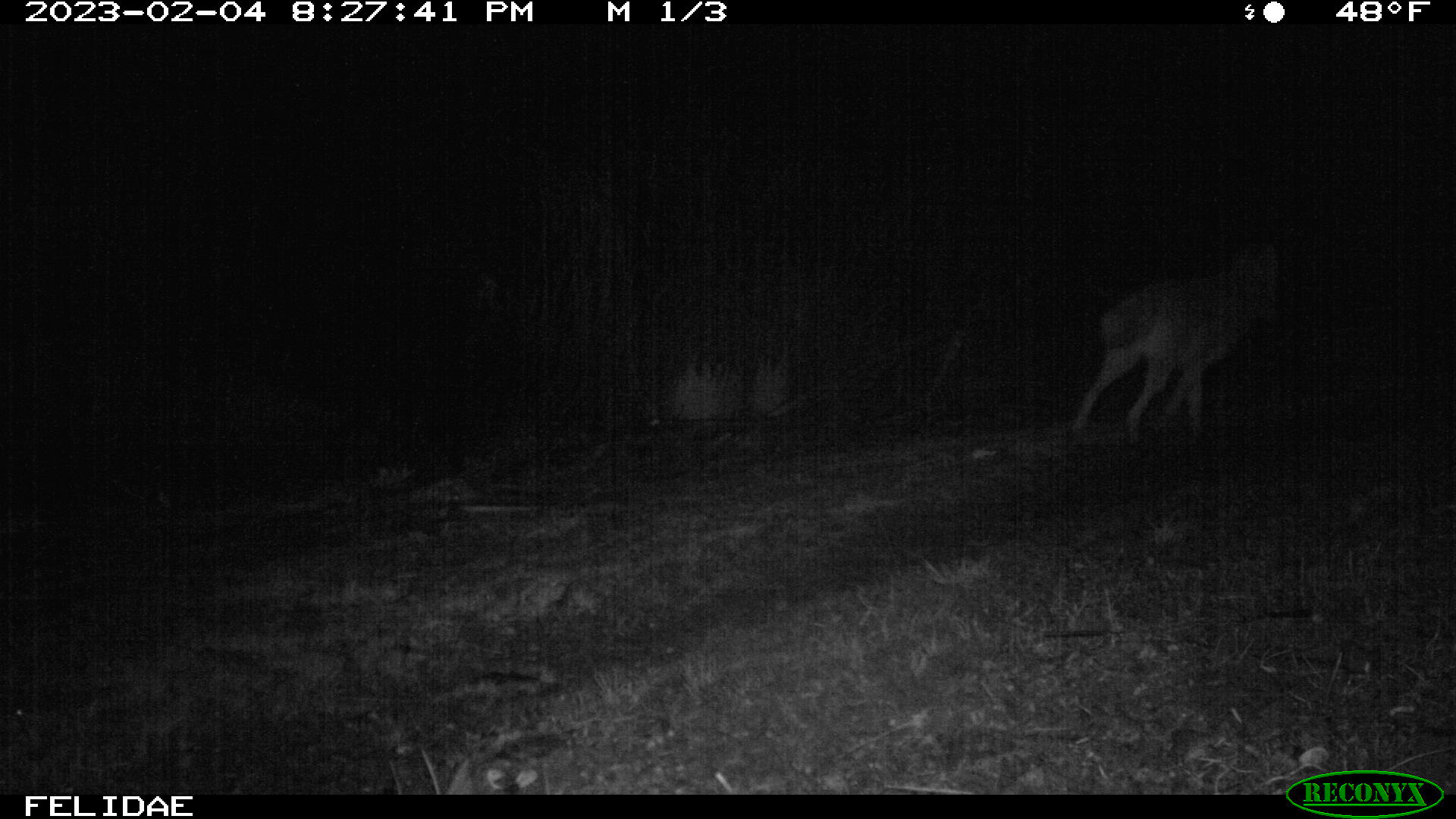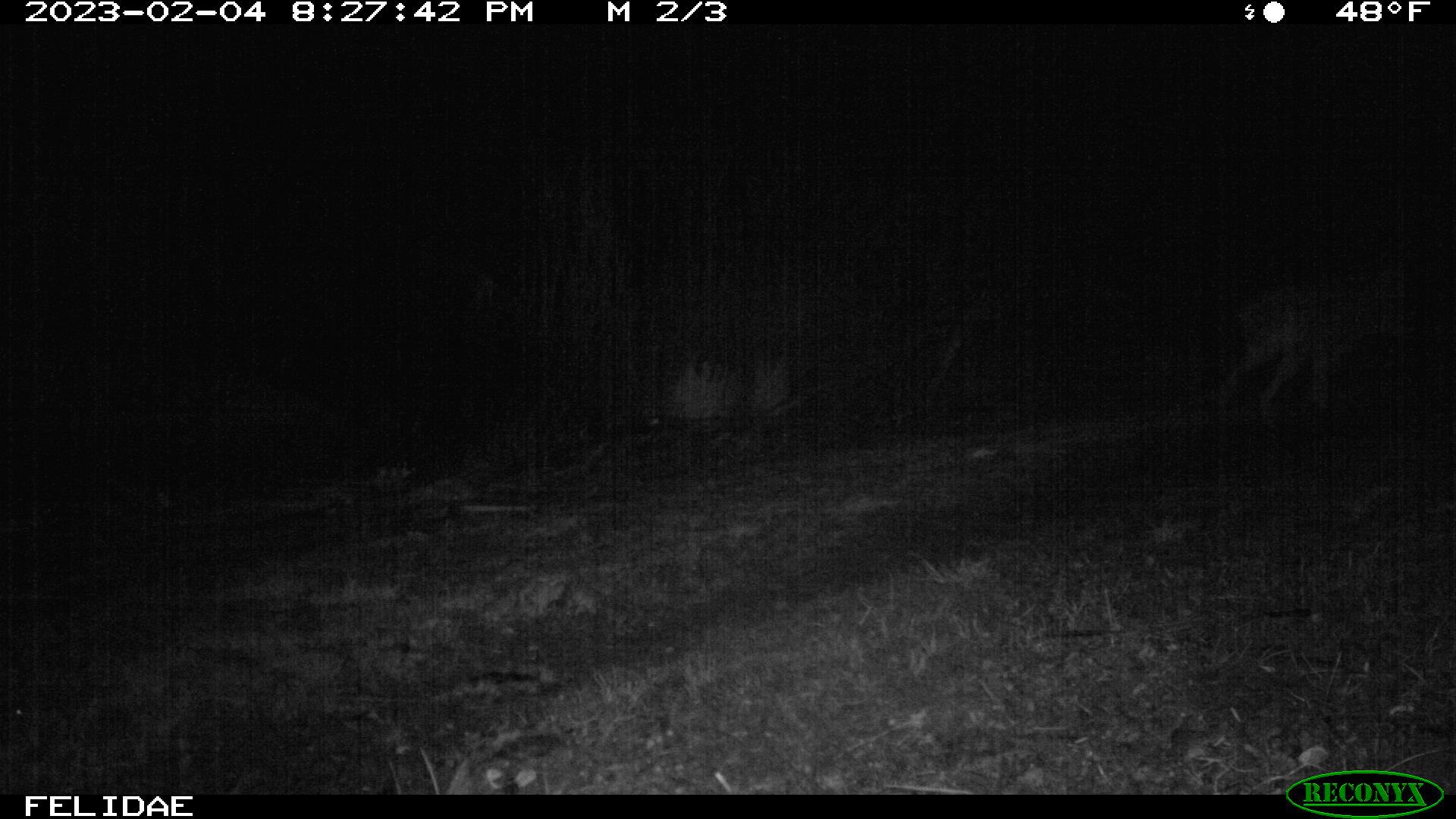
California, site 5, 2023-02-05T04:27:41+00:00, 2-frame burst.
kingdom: Animalia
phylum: Chordata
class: Mammalia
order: Carnivora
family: Canidae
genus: Canis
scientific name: Canis latrans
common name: coyote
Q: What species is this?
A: Coyote (Canis latrans).